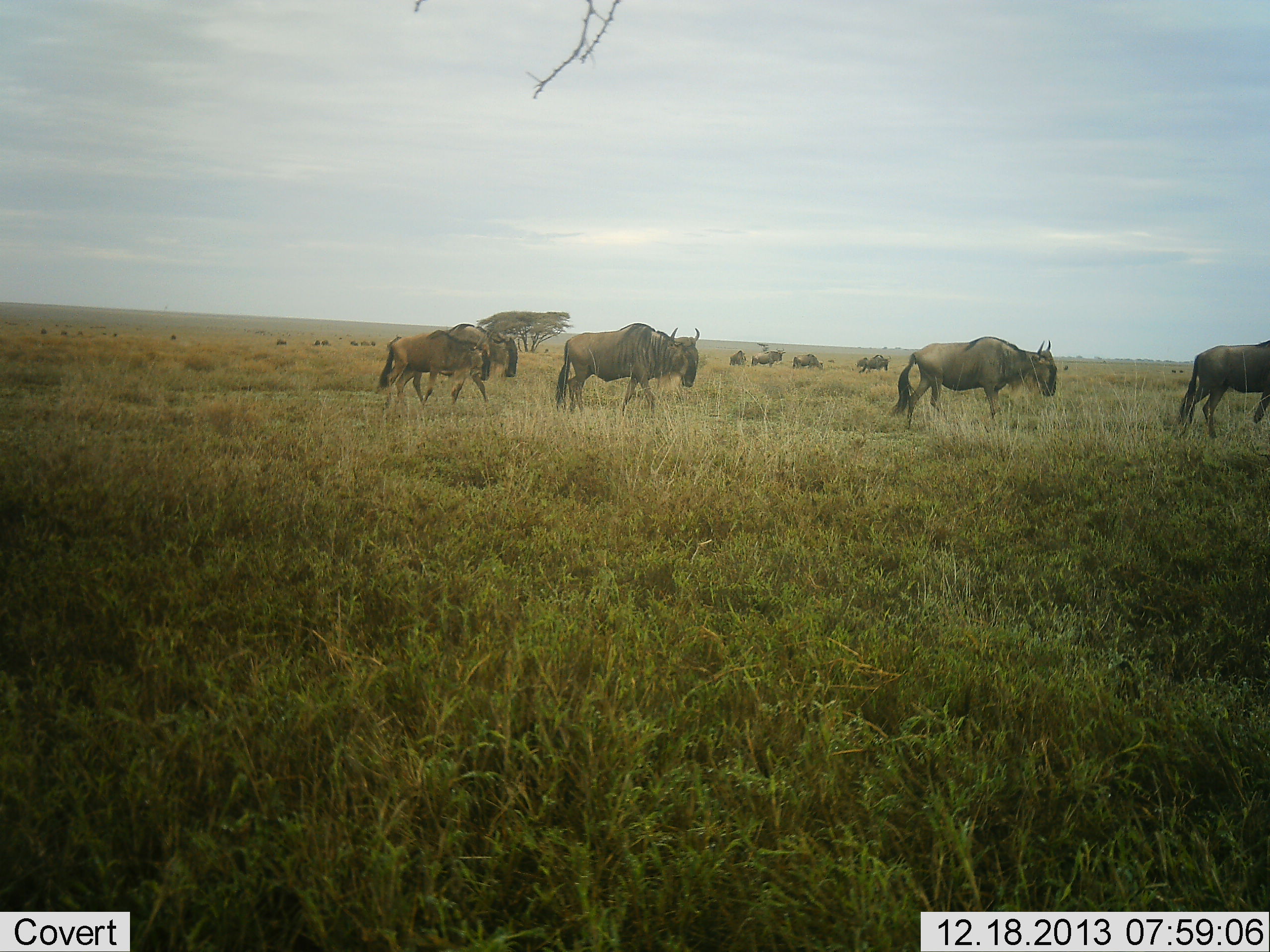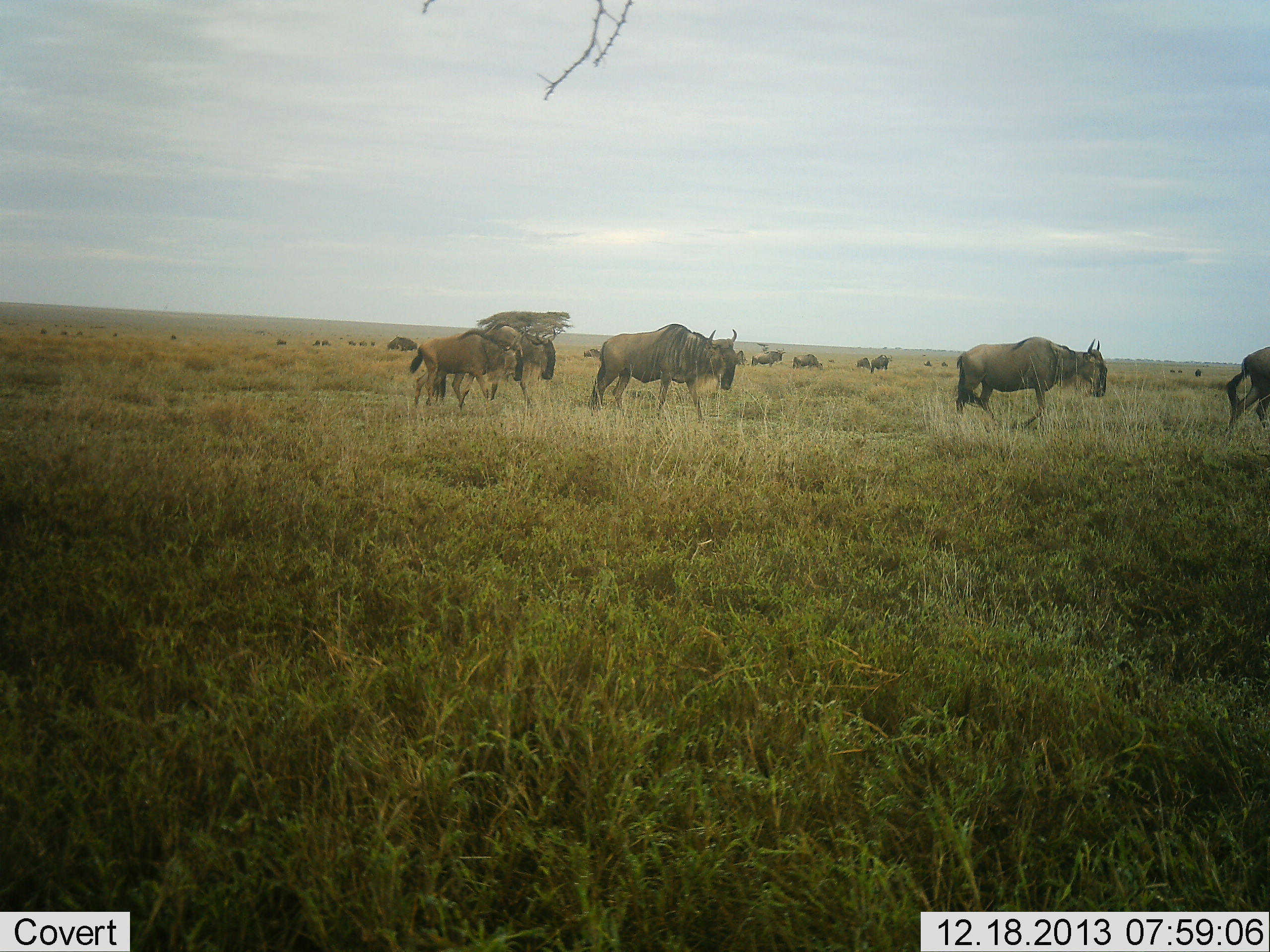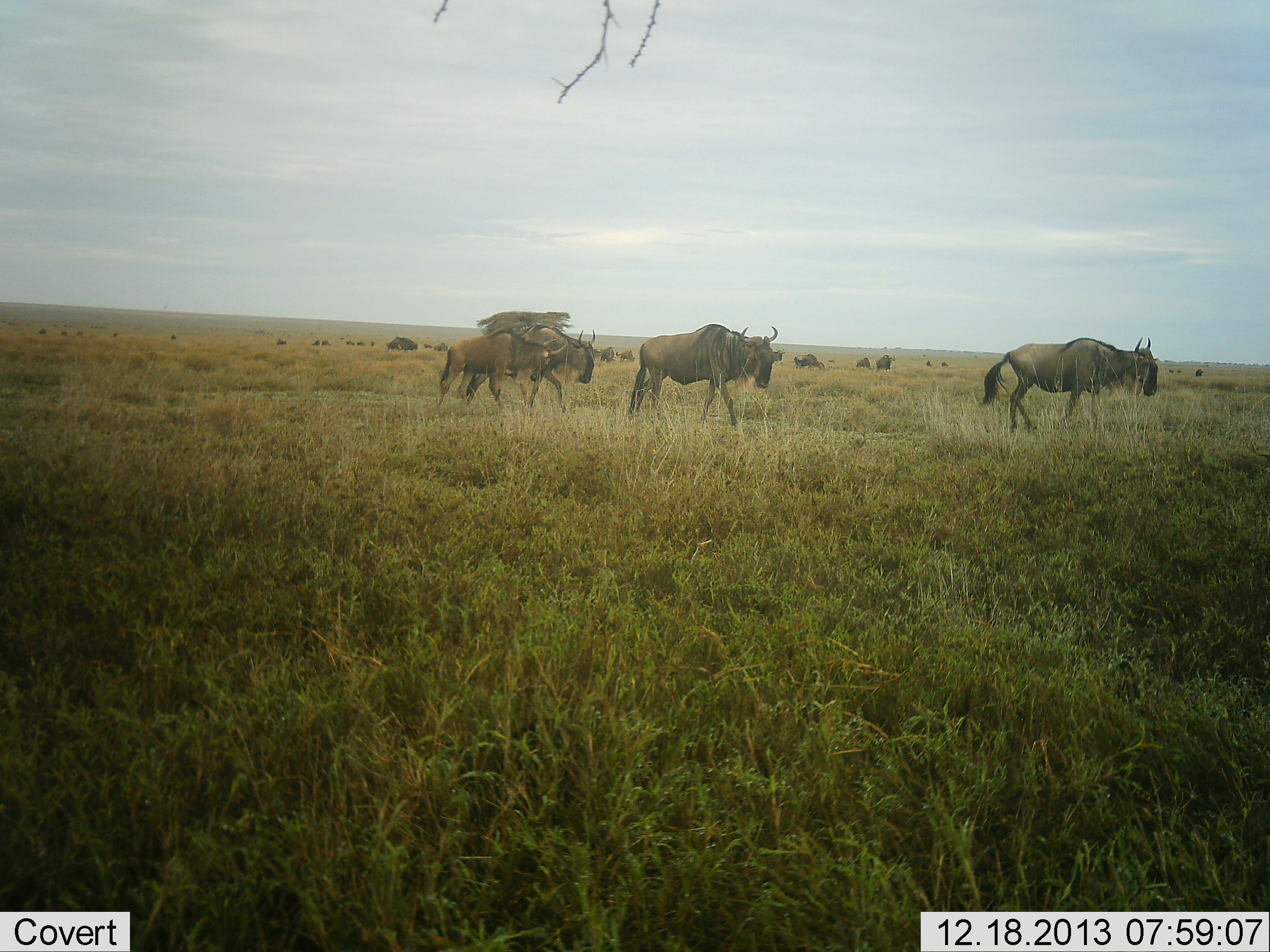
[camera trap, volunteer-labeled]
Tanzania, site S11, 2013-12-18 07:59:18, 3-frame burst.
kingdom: Animalia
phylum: Chordata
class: Mammalia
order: Artiodactyla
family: Bovidae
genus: Connochaetes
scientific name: Connochaetes taurinus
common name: blue wildebeest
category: wildebeest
Wildebeest (blue wildebeest) (Connochaetes taurinus), count 11-50. Behavior (volunteer vote fractions): standing 30%, resting 0%, moving 100%, interacting 0%. Young present (vote fraction): 10%. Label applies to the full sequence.